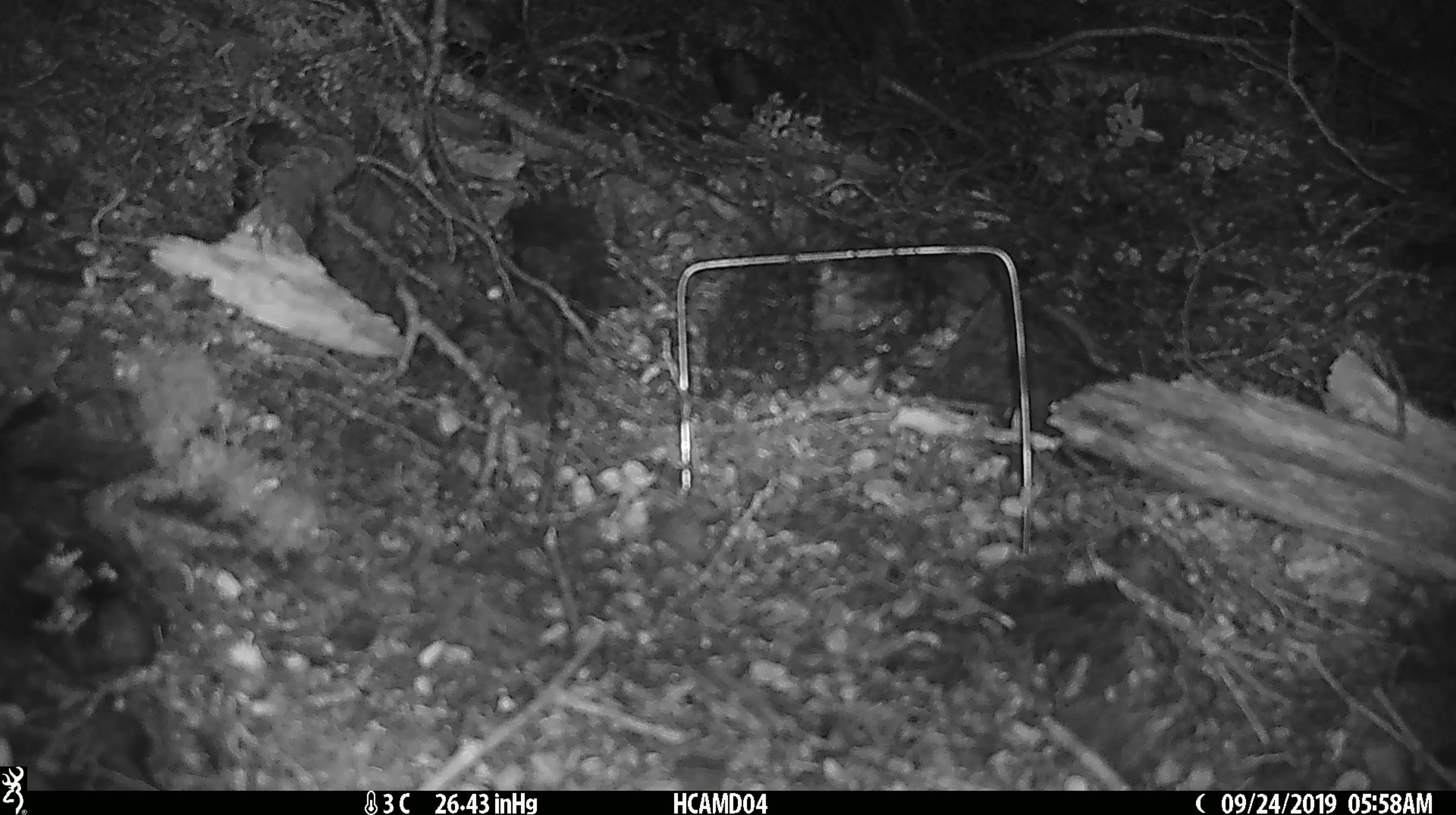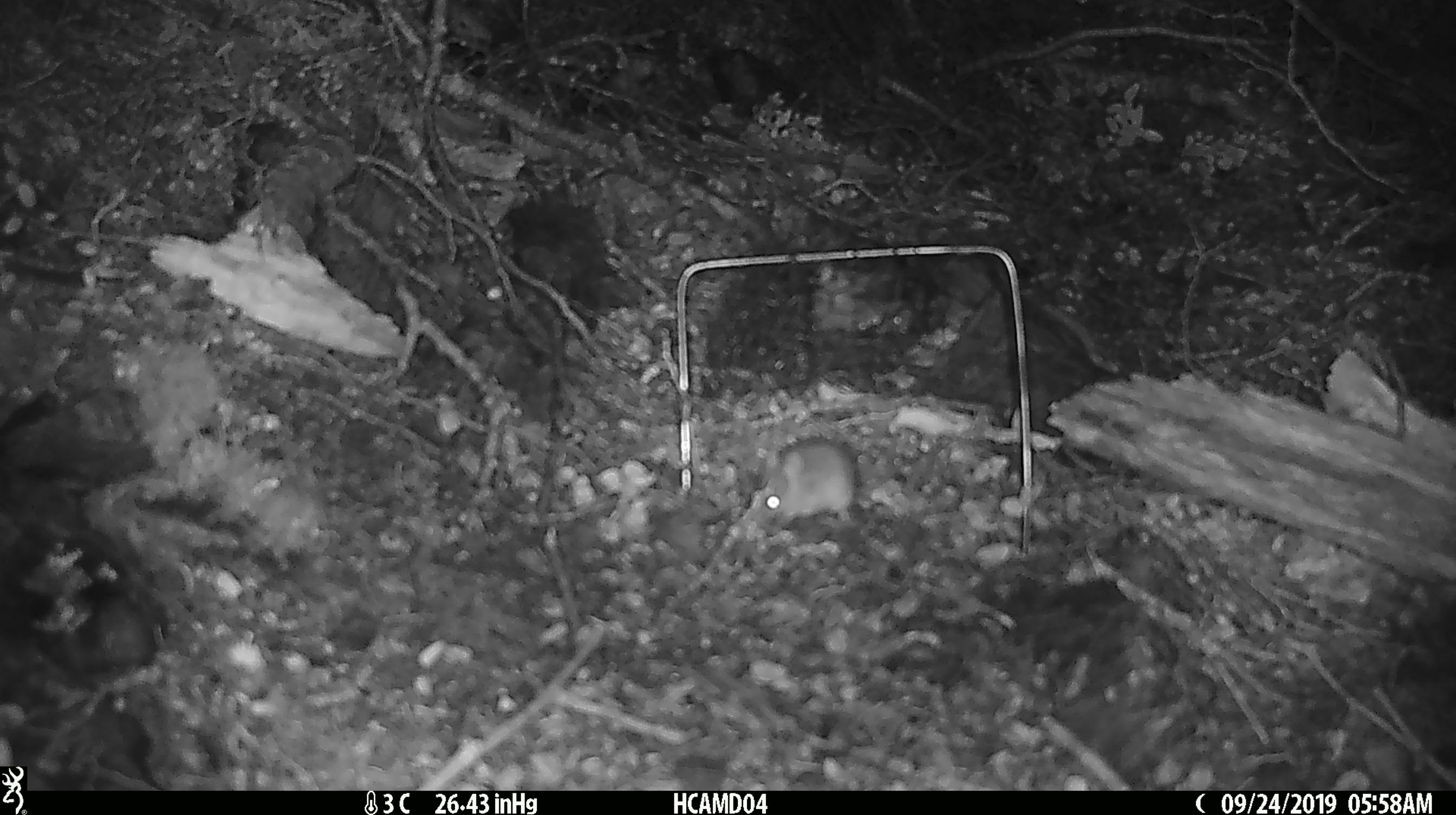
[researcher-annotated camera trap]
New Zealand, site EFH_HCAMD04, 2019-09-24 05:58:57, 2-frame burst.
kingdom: Animalia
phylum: Chordata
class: Mammalia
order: Rodentia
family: Muridae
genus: Mus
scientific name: Mus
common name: mouse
Mouse (Mus).